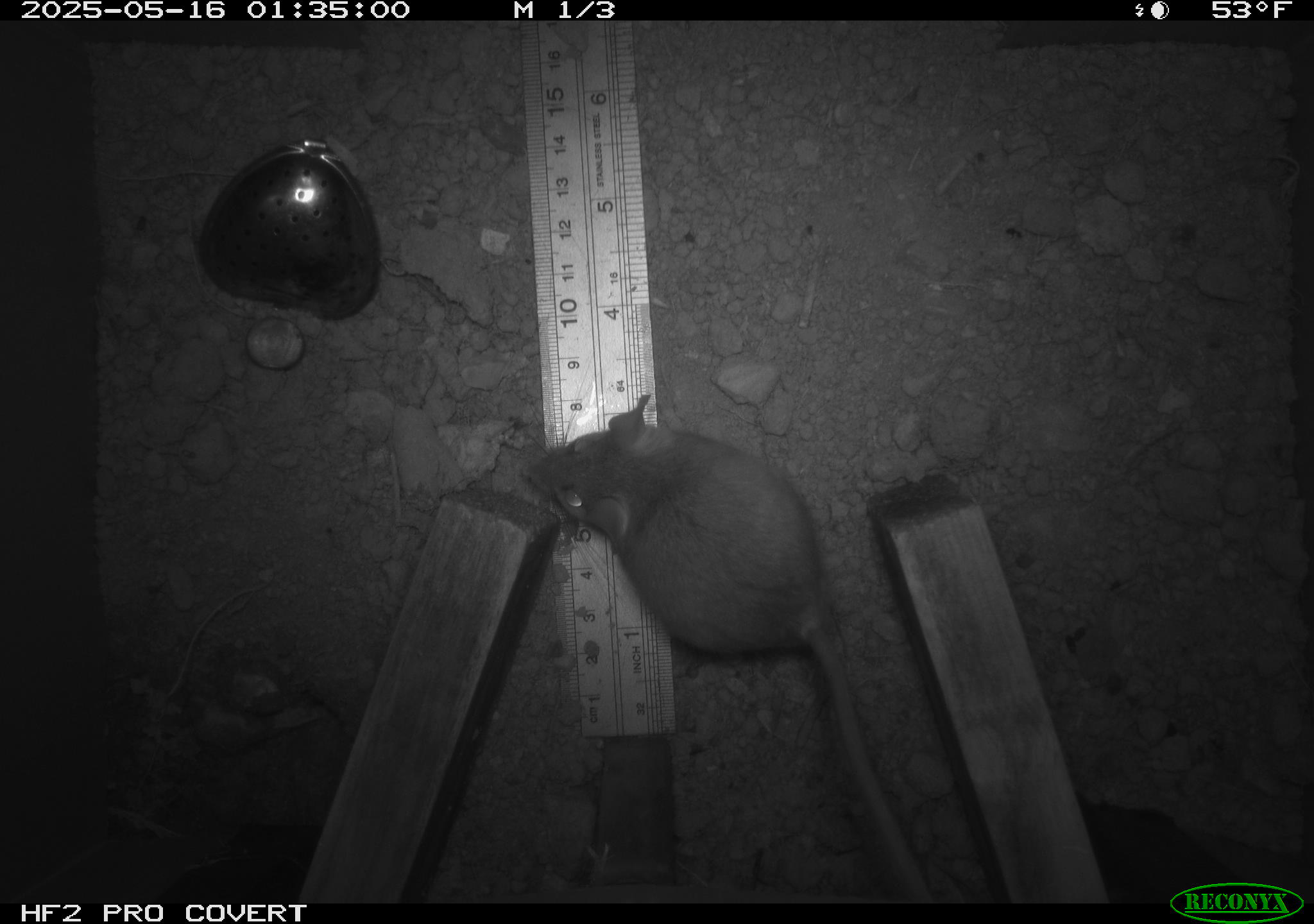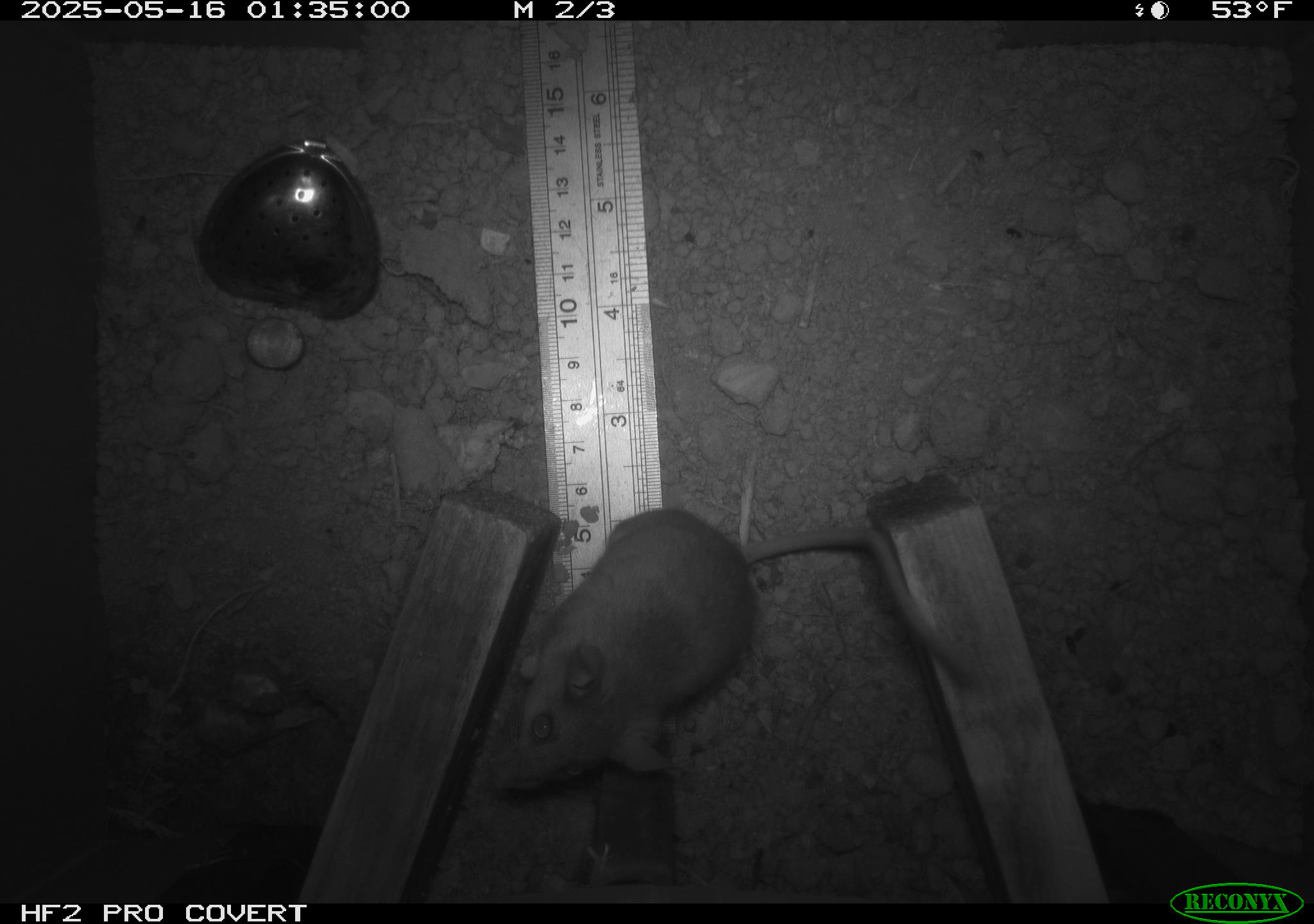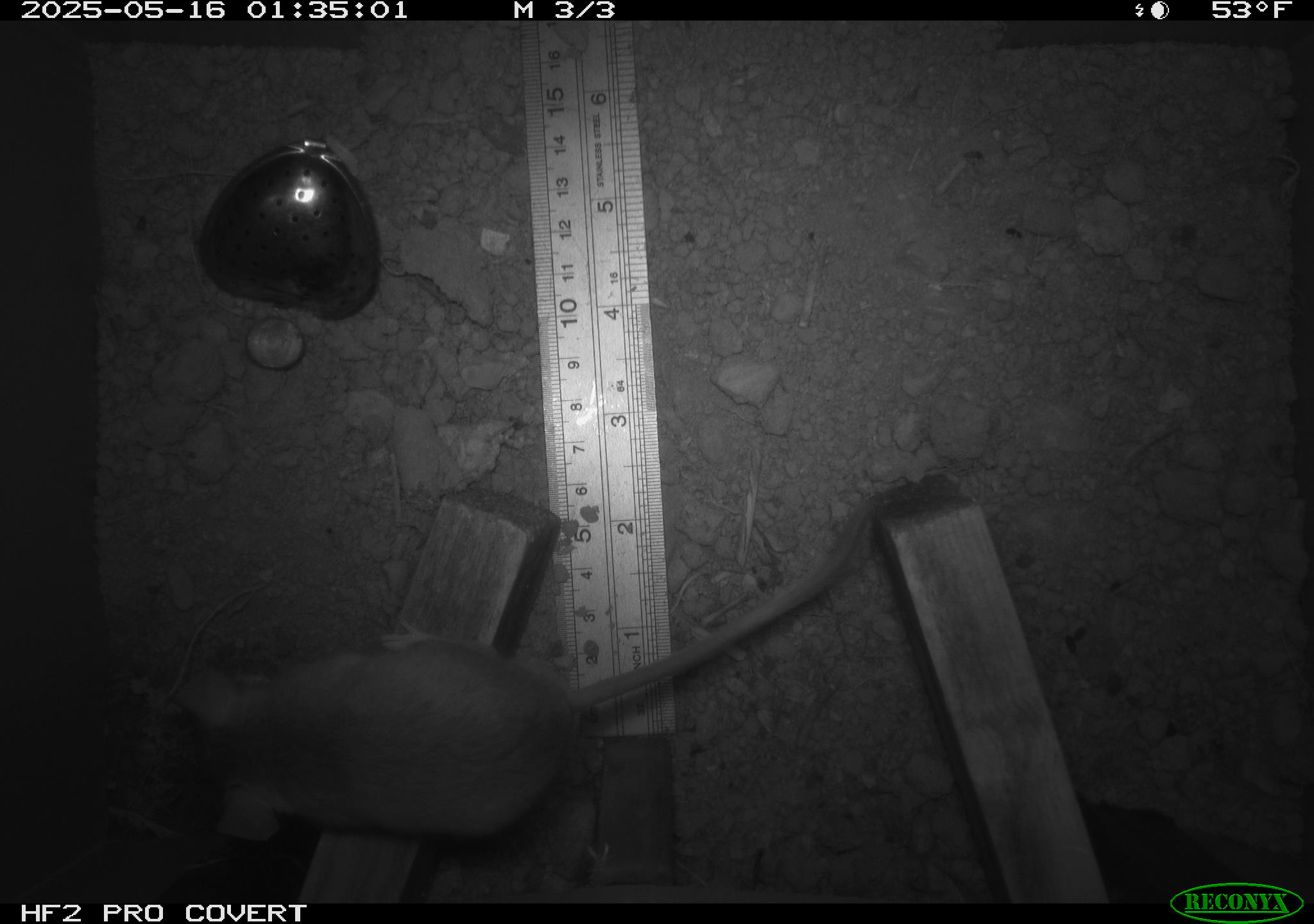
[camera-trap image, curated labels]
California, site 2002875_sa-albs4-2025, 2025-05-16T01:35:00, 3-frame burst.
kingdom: Animalia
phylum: Chordata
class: Mammalia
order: Rodentia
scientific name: Rodentia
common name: mouse species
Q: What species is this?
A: Mouse species (Rodentia).